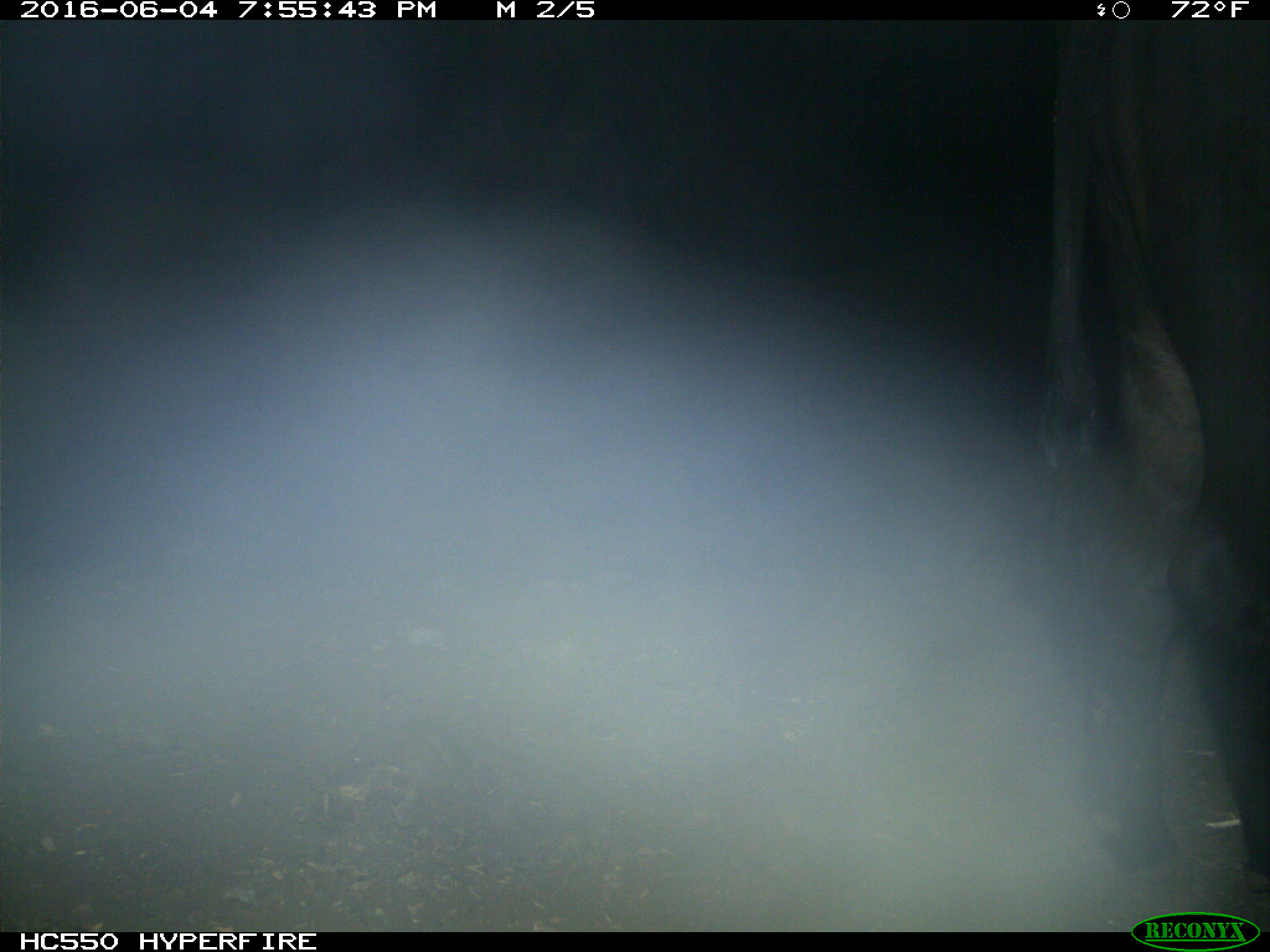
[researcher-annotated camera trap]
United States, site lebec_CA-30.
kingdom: Animalia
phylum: Chordata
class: Mammalia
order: Artiodactyla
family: Bovidae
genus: Bos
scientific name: Bos taurus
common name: domestic cow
Bos taurus (domestic cow).